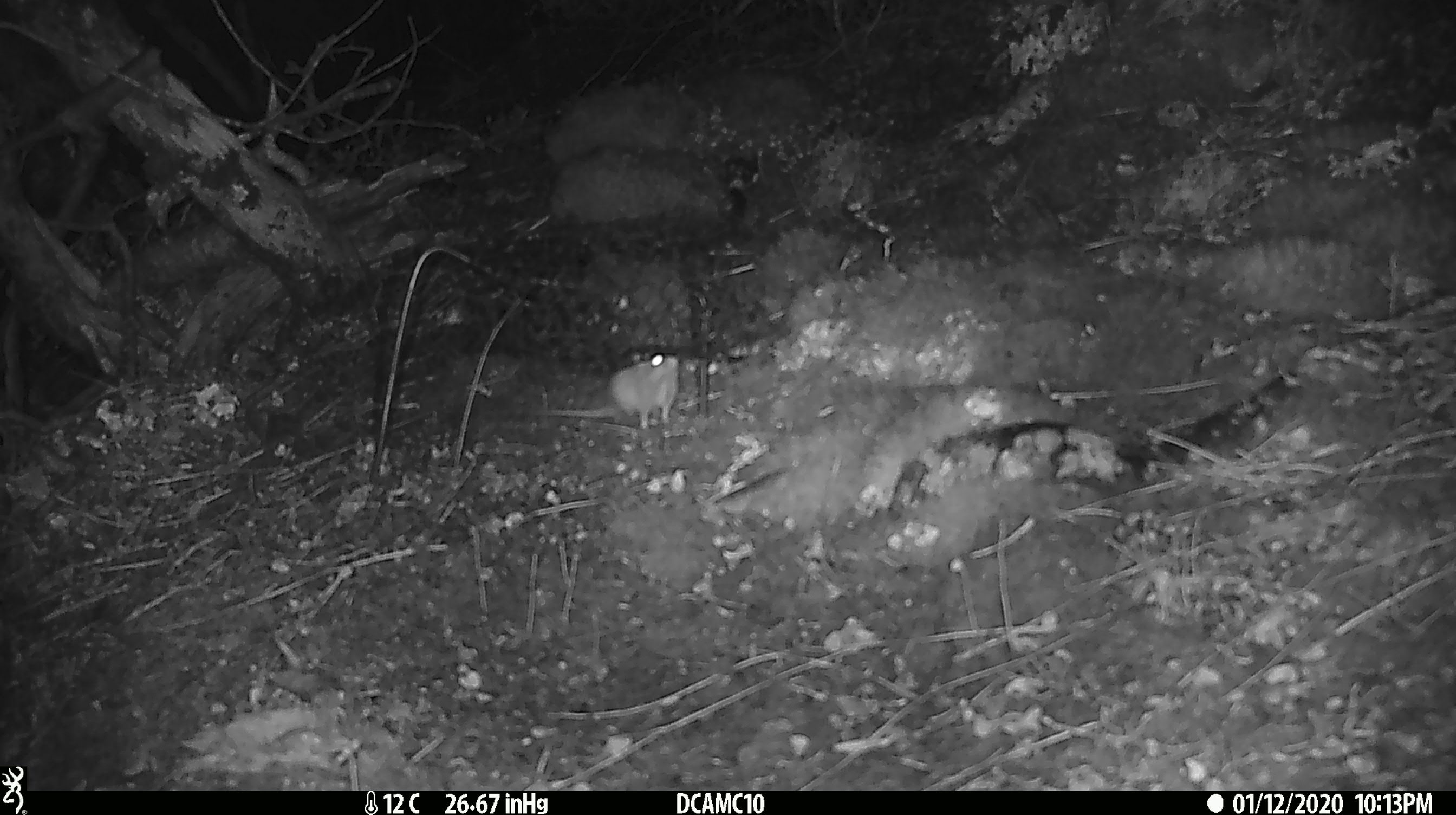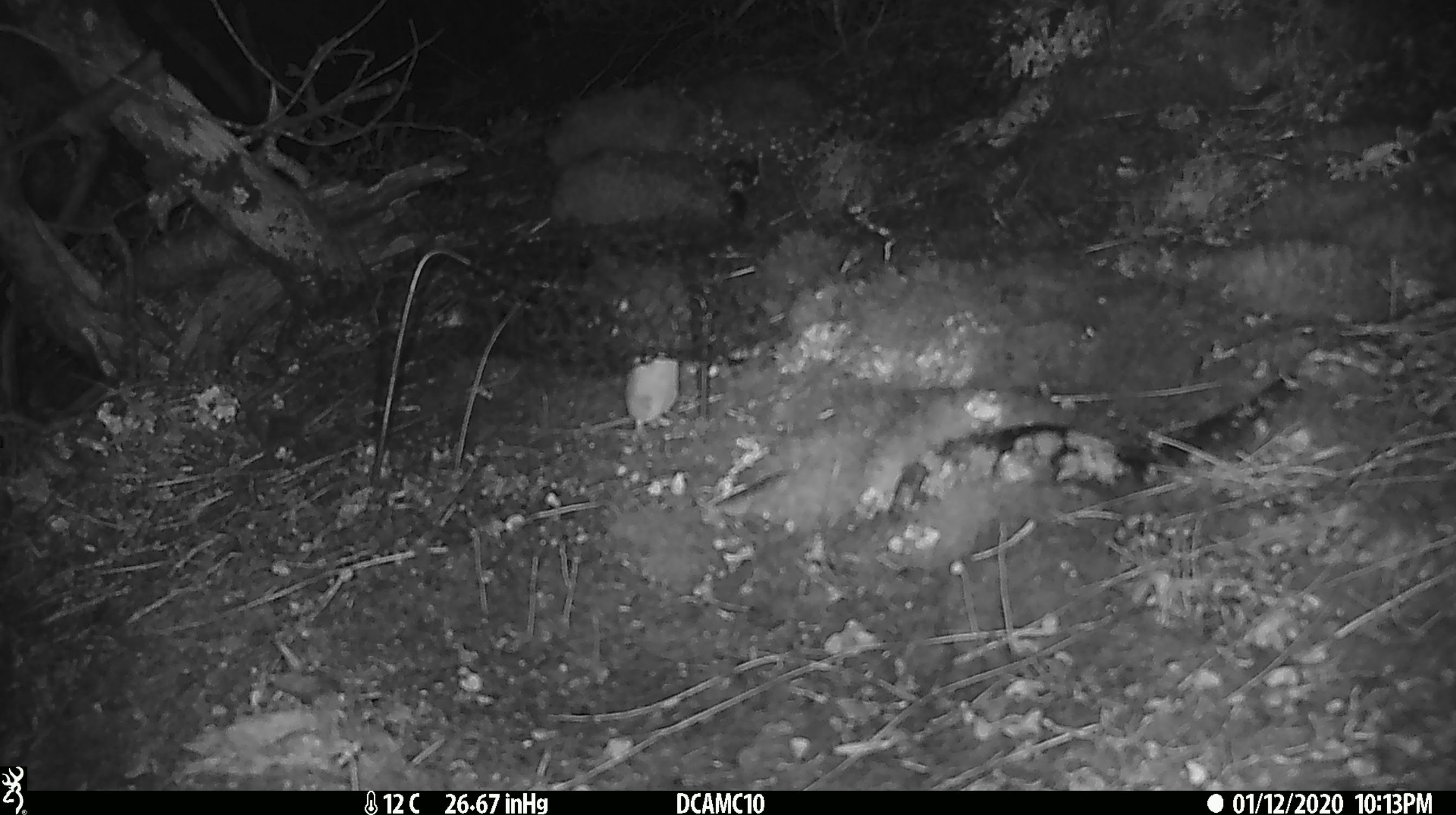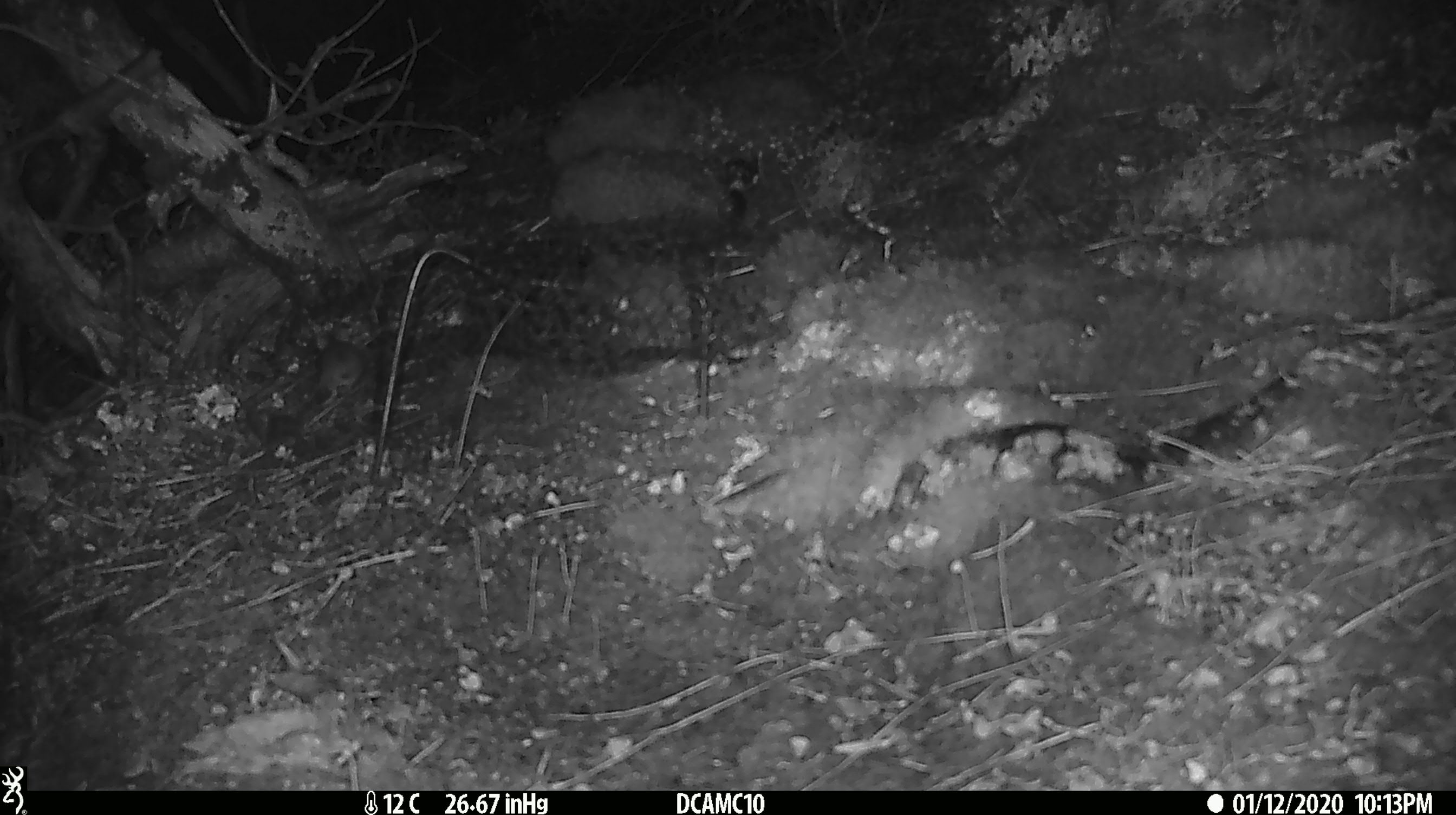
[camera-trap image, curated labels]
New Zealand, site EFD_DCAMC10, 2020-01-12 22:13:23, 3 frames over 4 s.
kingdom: Animalia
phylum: Chordata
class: Mammalia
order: Rodentia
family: Muridae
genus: Mus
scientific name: Mus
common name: mouse